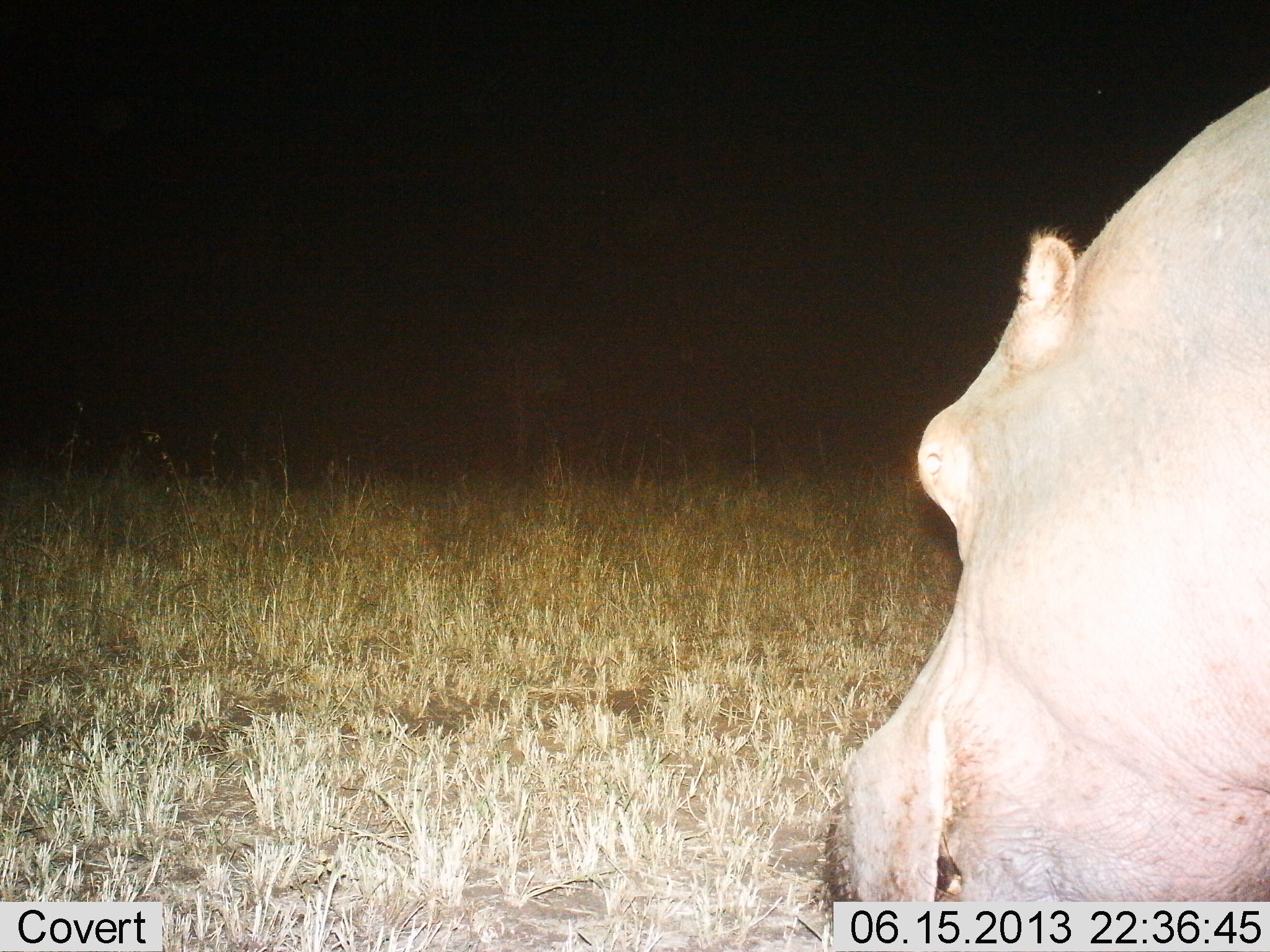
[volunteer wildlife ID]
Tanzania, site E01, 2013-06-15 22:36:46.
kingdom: Animalia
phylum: Chordata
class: Mammalia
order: Artiodactyla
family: Hippopotamidae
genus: Hippopotamus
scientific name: Hippopotamus amphibius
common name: hippopotamus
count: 1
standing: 42%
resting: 0%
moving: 21%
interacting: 0%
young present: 0%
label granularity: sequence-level